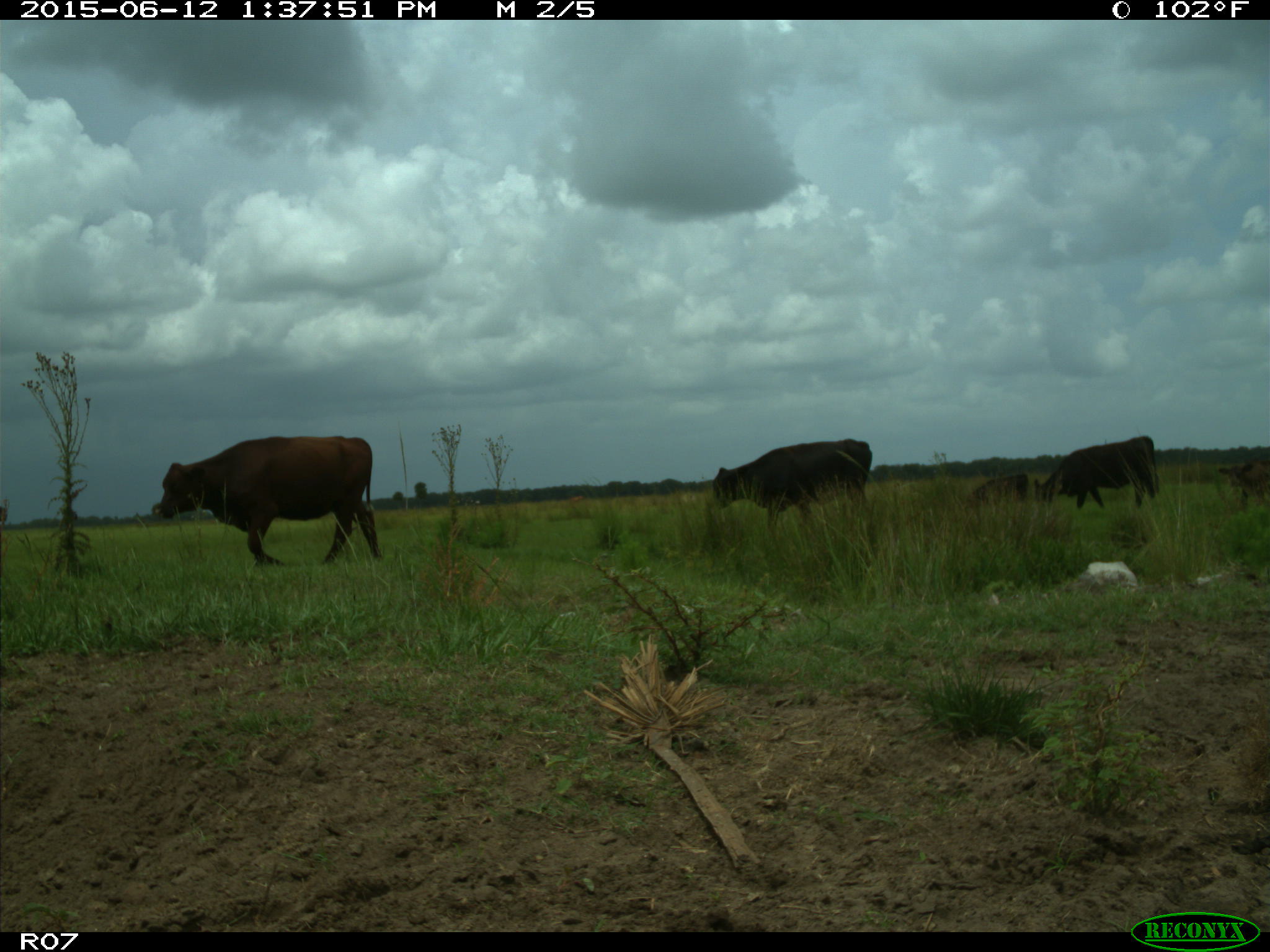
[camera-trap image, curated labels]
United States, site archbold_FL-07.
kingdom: Animalia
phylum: Chordata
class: Mammalia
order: Artiodactyla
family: Bovidae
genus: Bos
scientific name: Bos taurus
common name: domestic cow